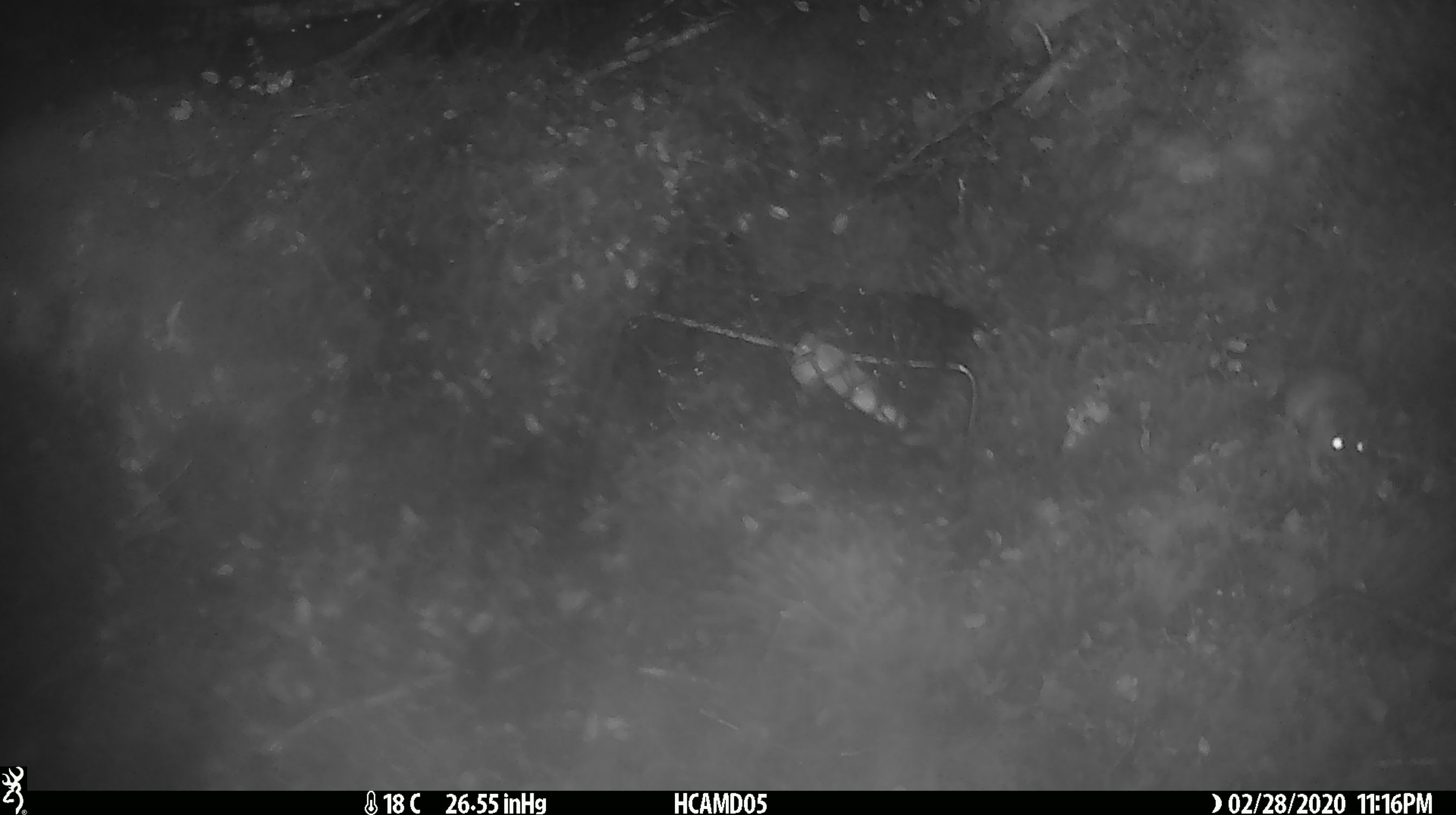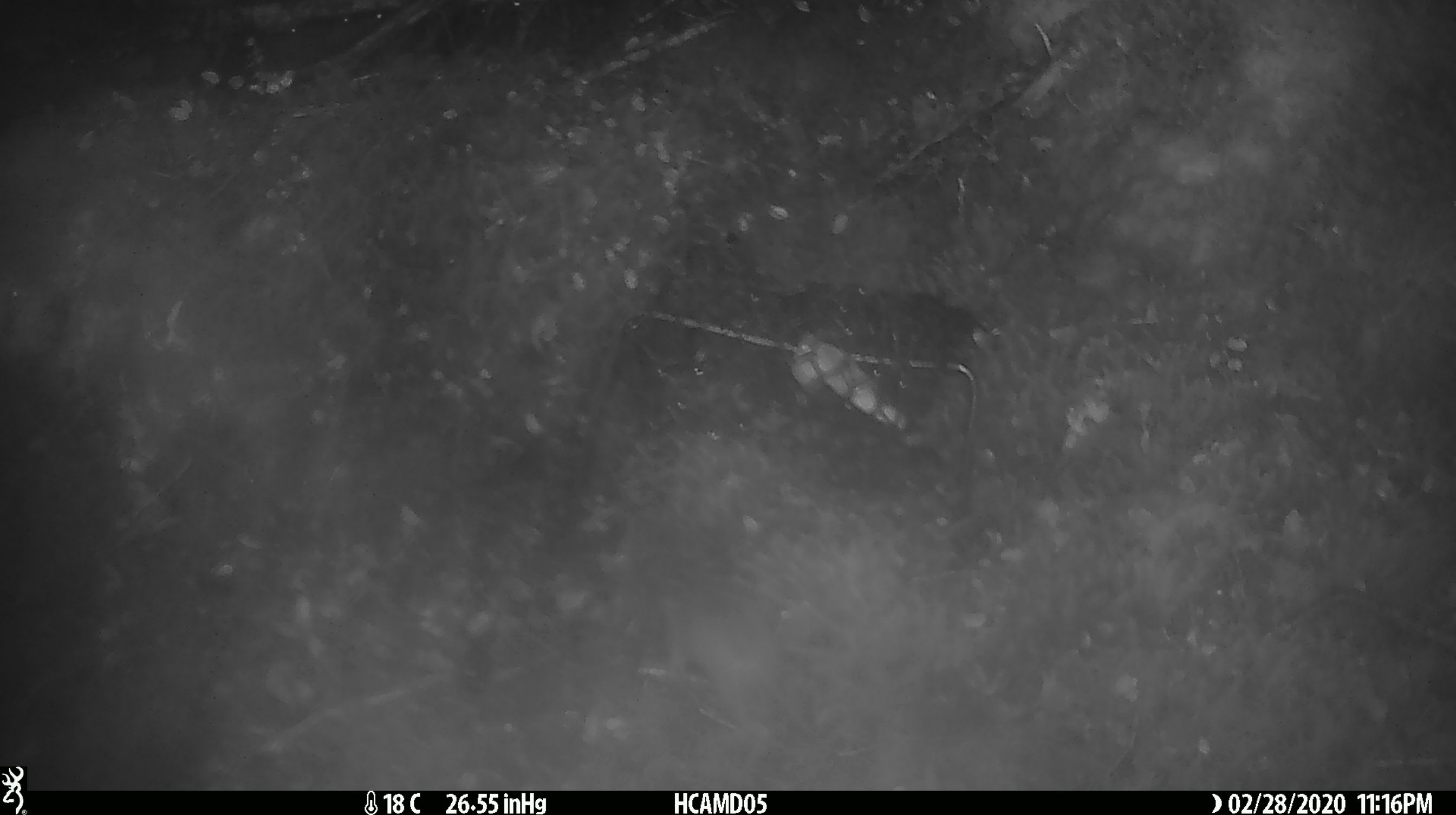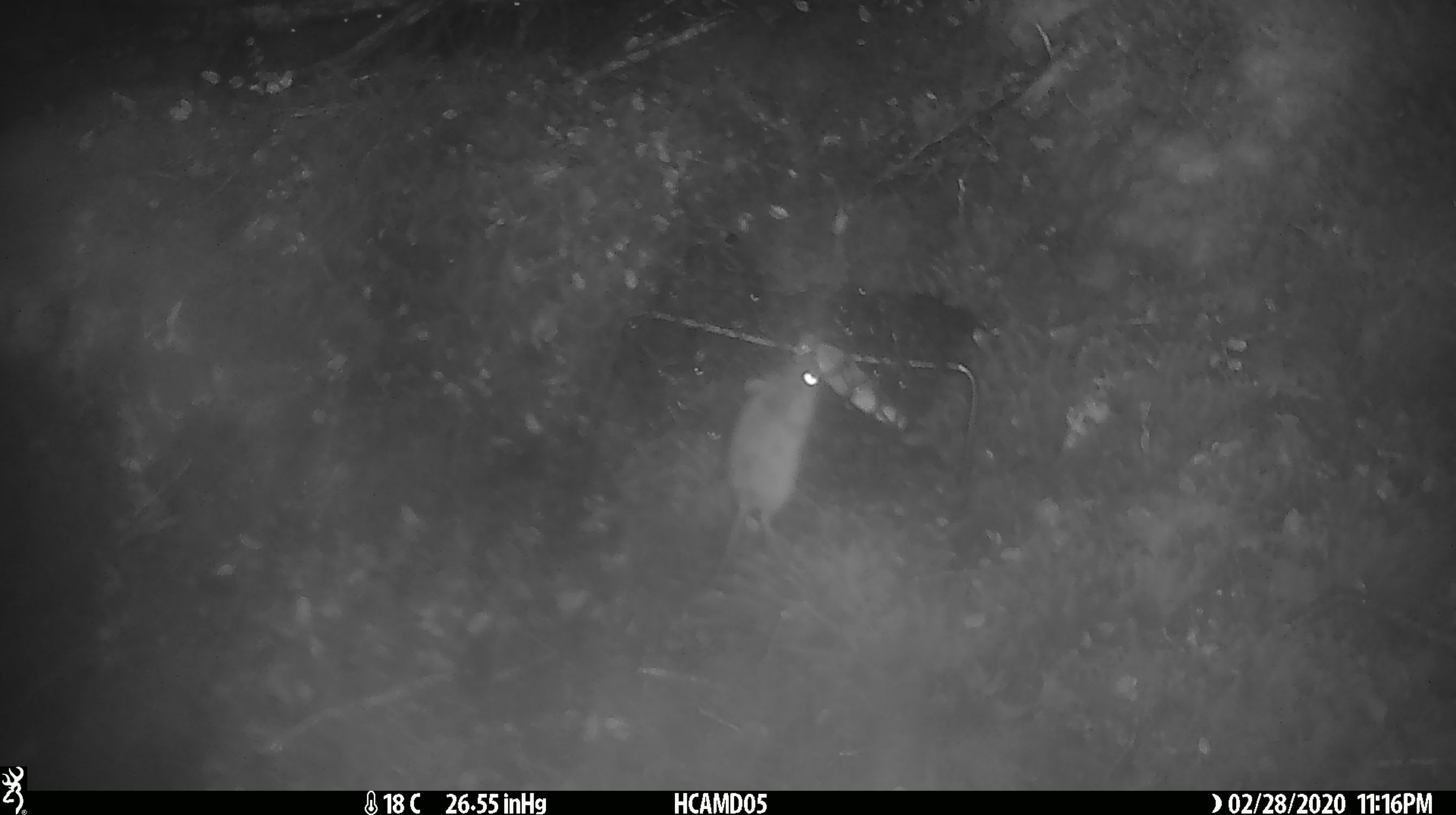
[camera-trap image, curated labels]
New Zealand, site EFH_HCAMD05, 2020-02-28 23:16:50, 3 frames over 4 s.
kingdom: Animalia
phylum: Chordata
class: Mammalia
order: Rodentia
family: Muridae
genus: Mus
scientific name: Mus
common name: mouse